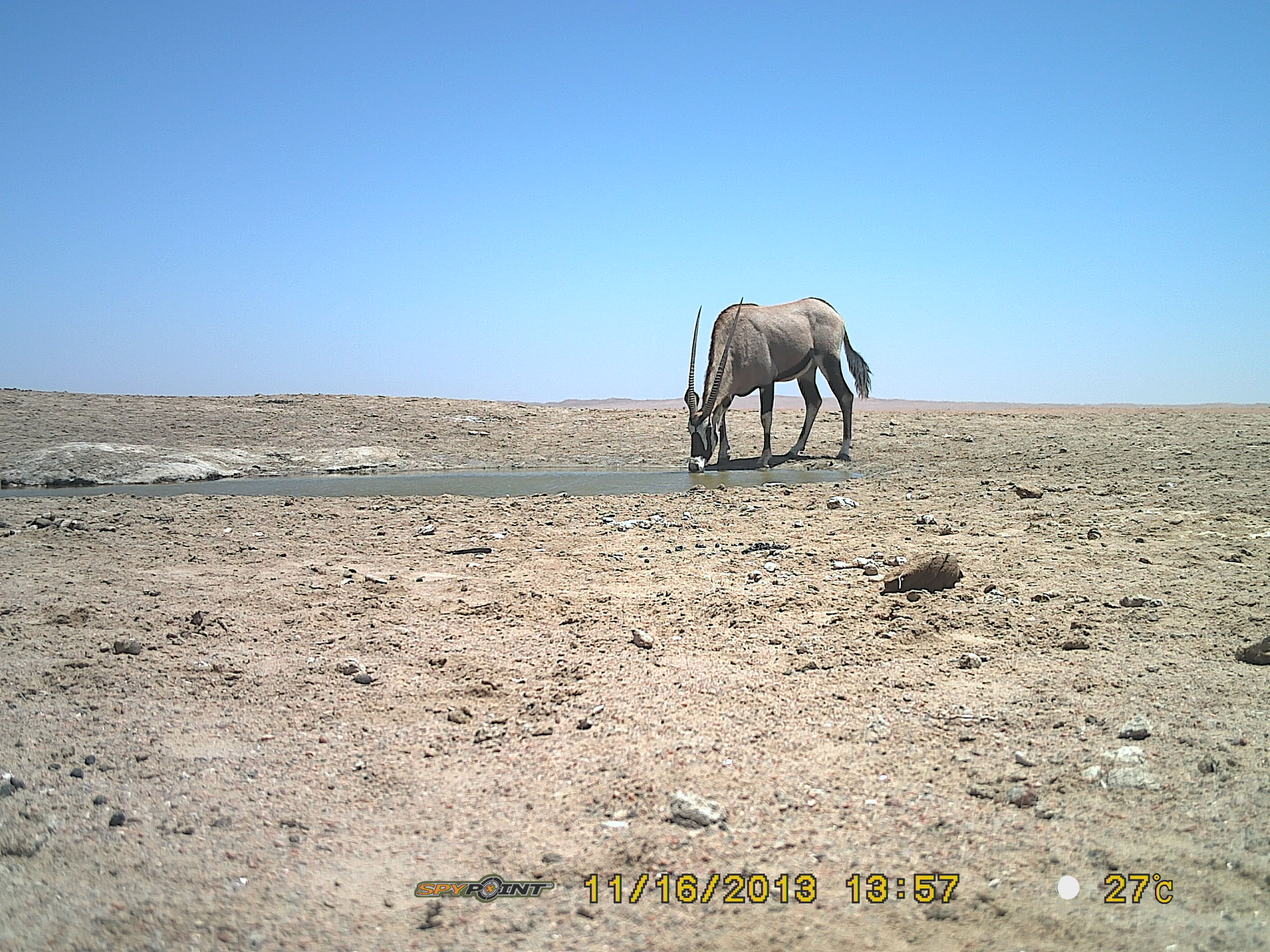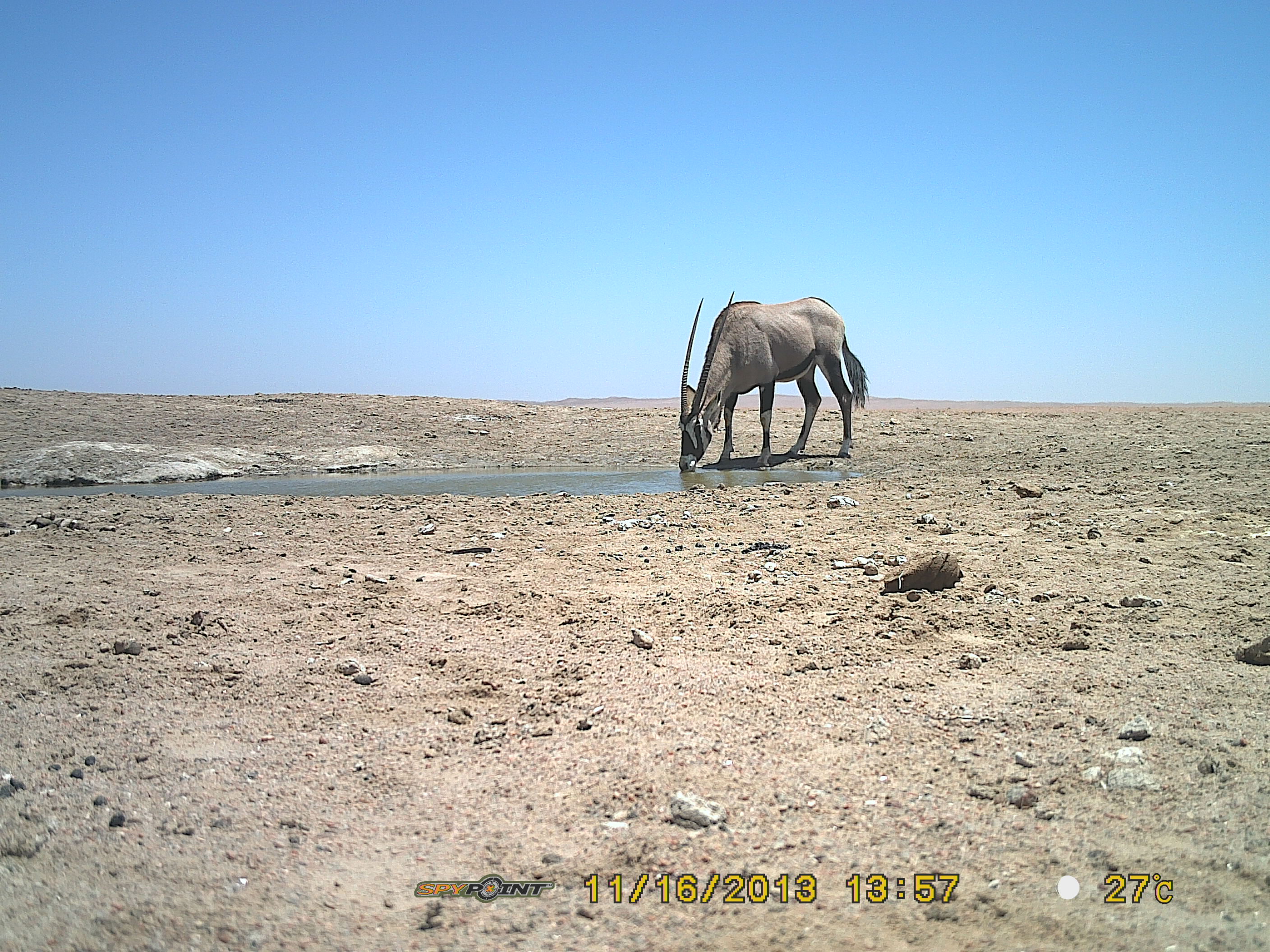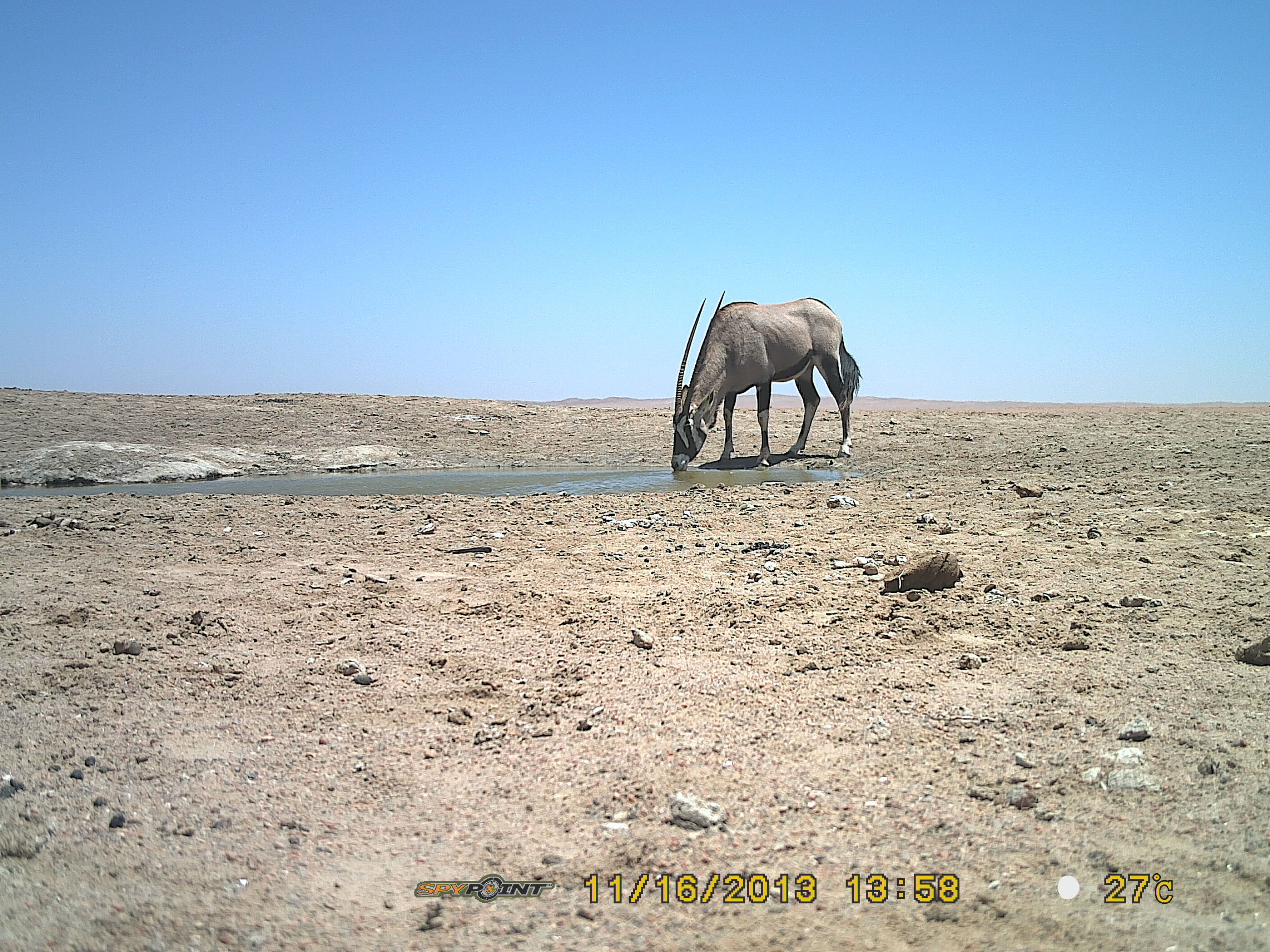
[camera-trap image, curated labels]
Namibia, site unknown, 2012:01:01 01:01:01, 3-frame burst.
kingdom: Animalia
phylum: Chordata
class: Mammalia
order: Artiodactyla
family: Bovidae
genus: Oryx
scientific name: Oryx gazella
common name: gemsbok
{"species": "Oryx gazella (gemsbok)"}